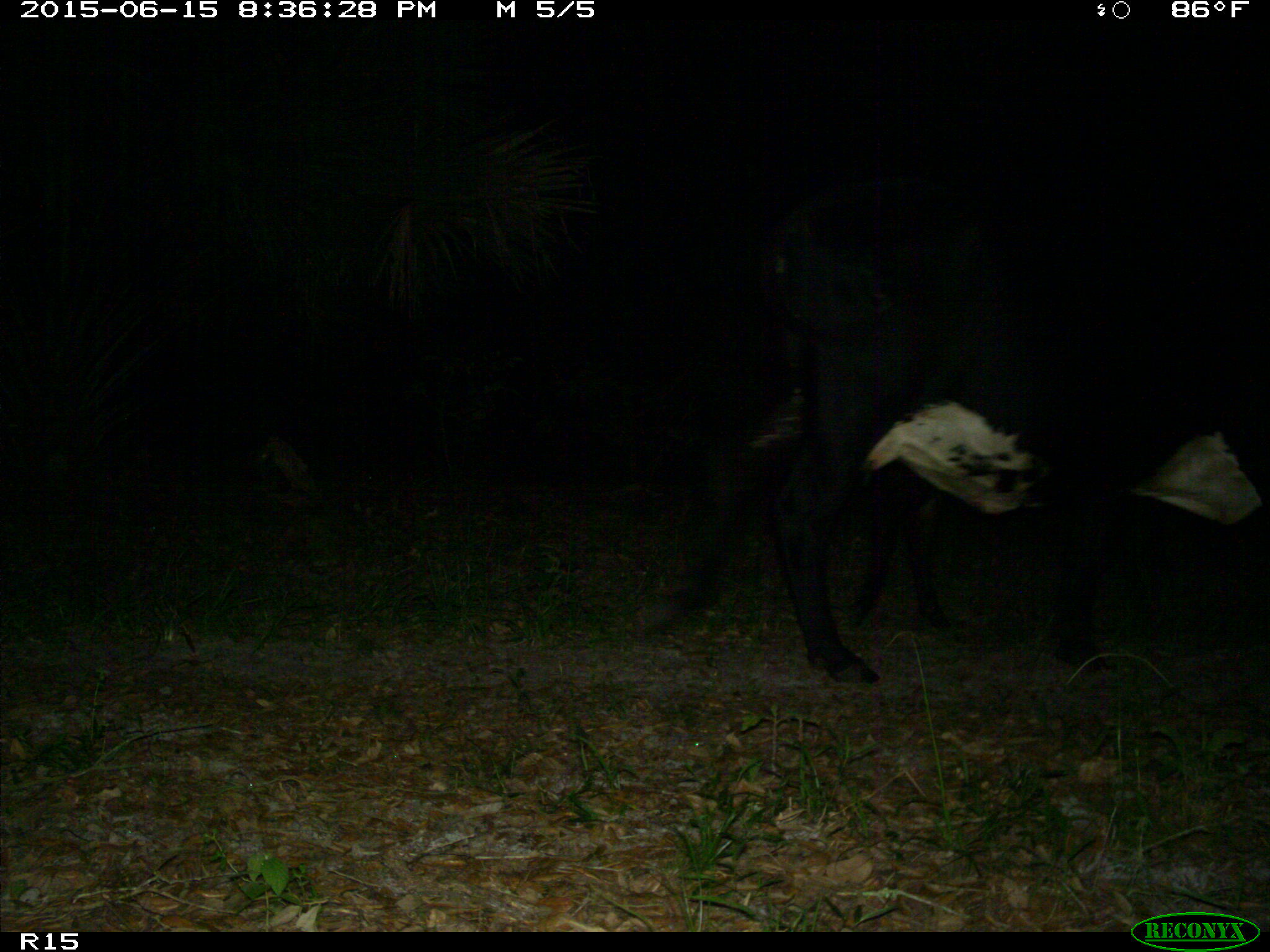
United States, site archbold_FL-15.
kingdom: Animalia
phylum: Chordata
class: Mammalia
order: Artiodactyla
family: Bovidae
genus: Bos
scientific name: Bos taurus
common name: domestic cow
Bos taurus (domestic cow).